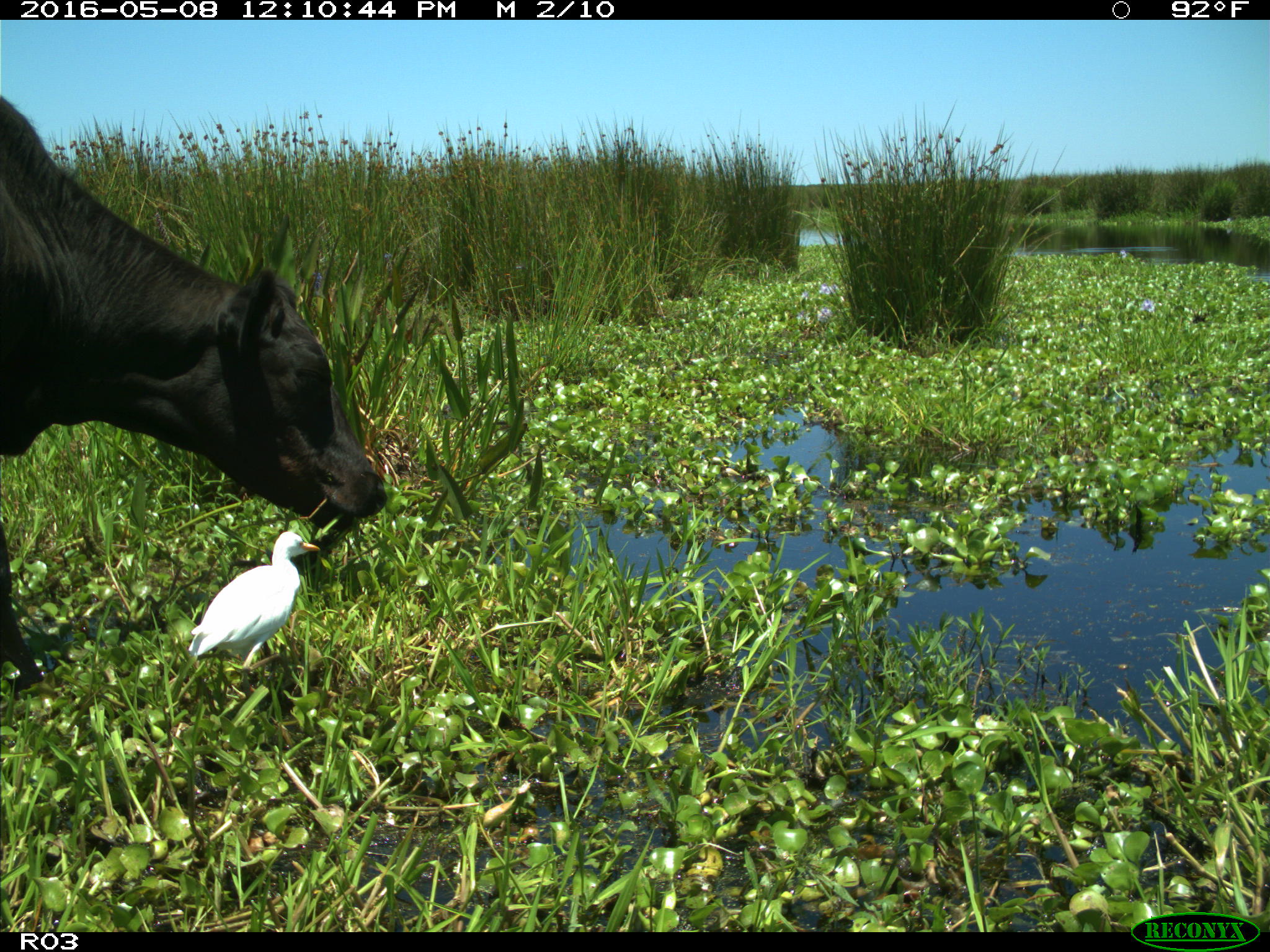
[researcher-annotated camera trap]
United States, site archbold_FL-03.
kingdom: Animalia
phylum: Chordata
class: Mammalia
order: Artiodactyla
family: Bovidae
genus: Bos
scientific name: Bos taurus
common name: domestic cow